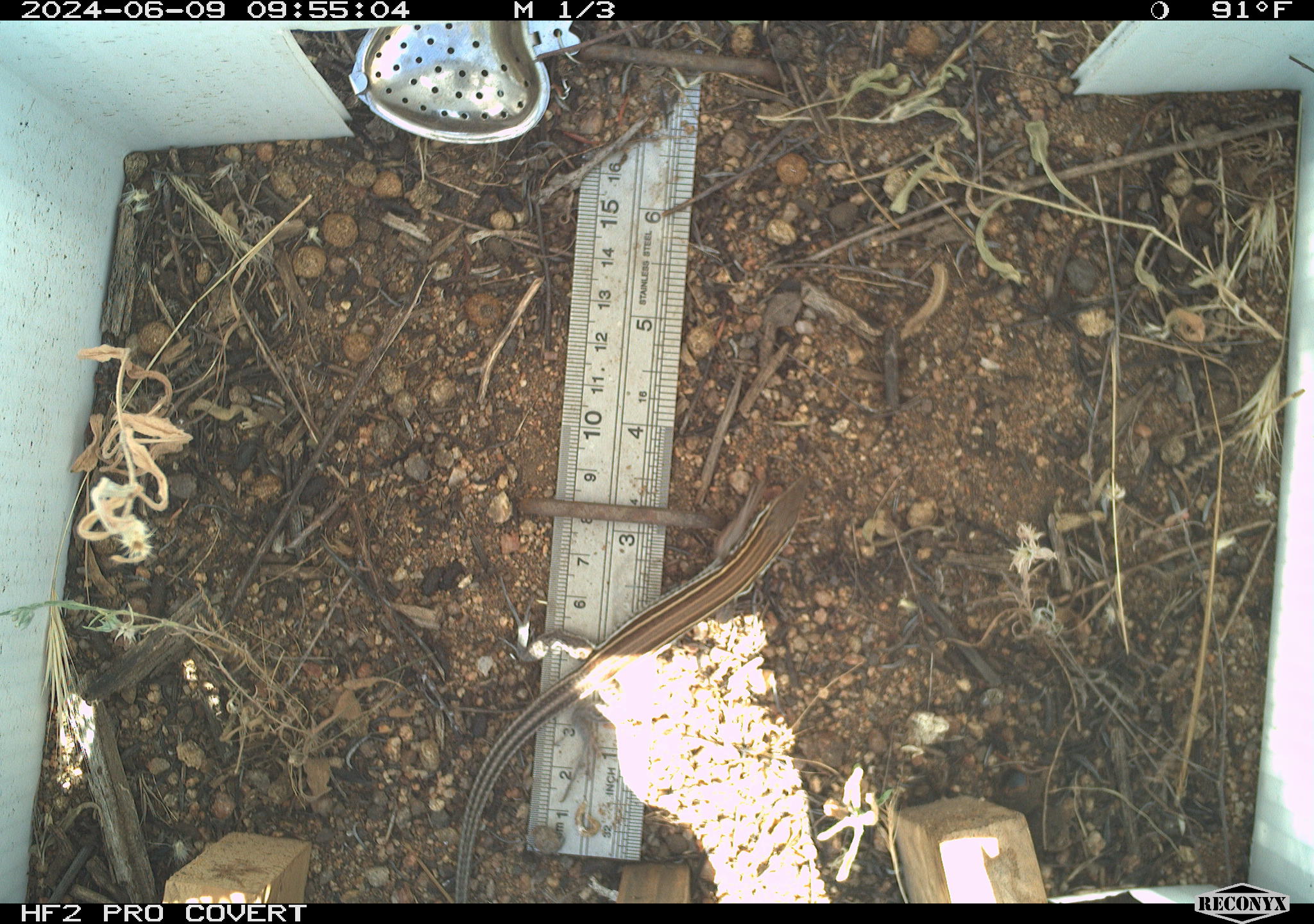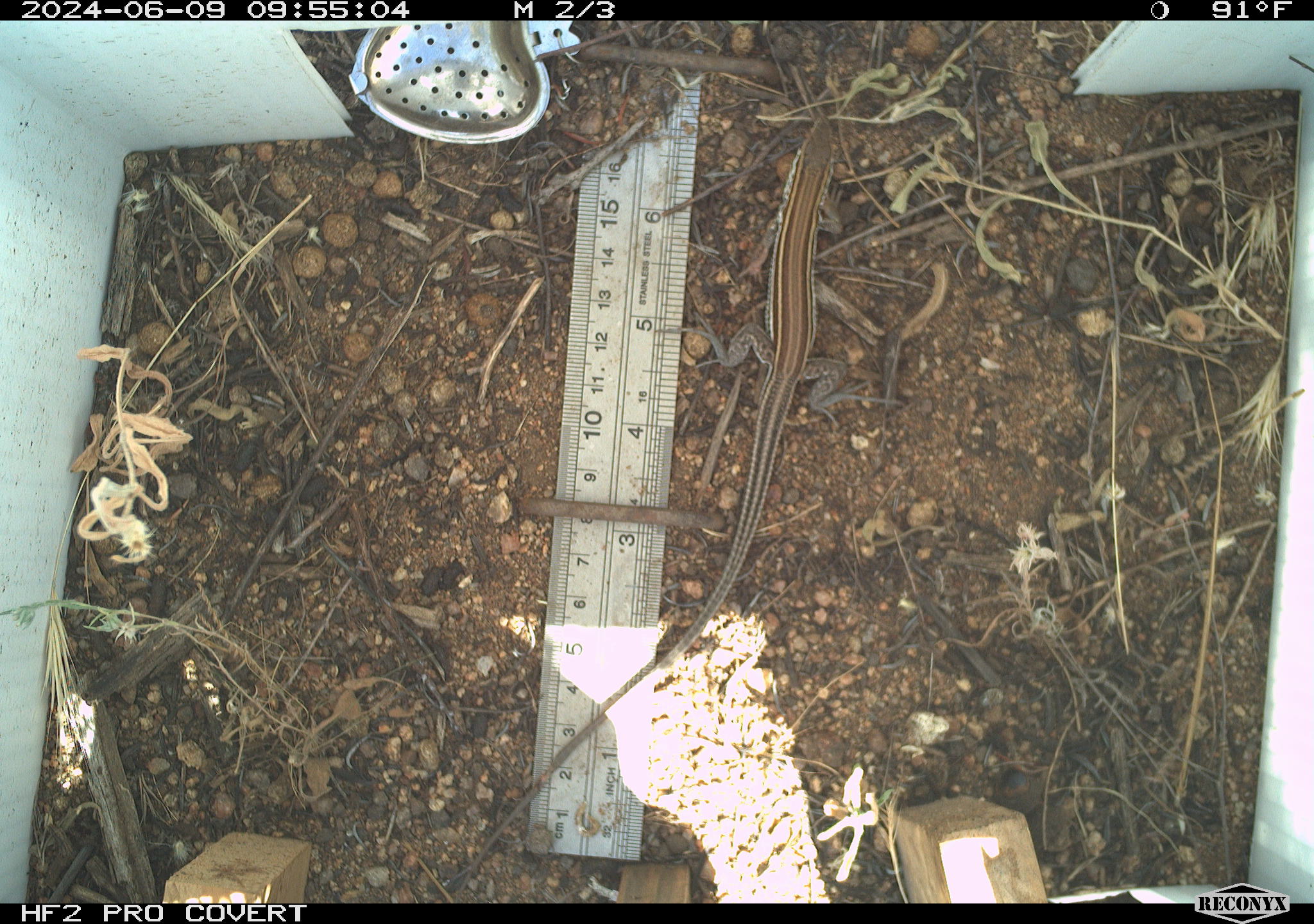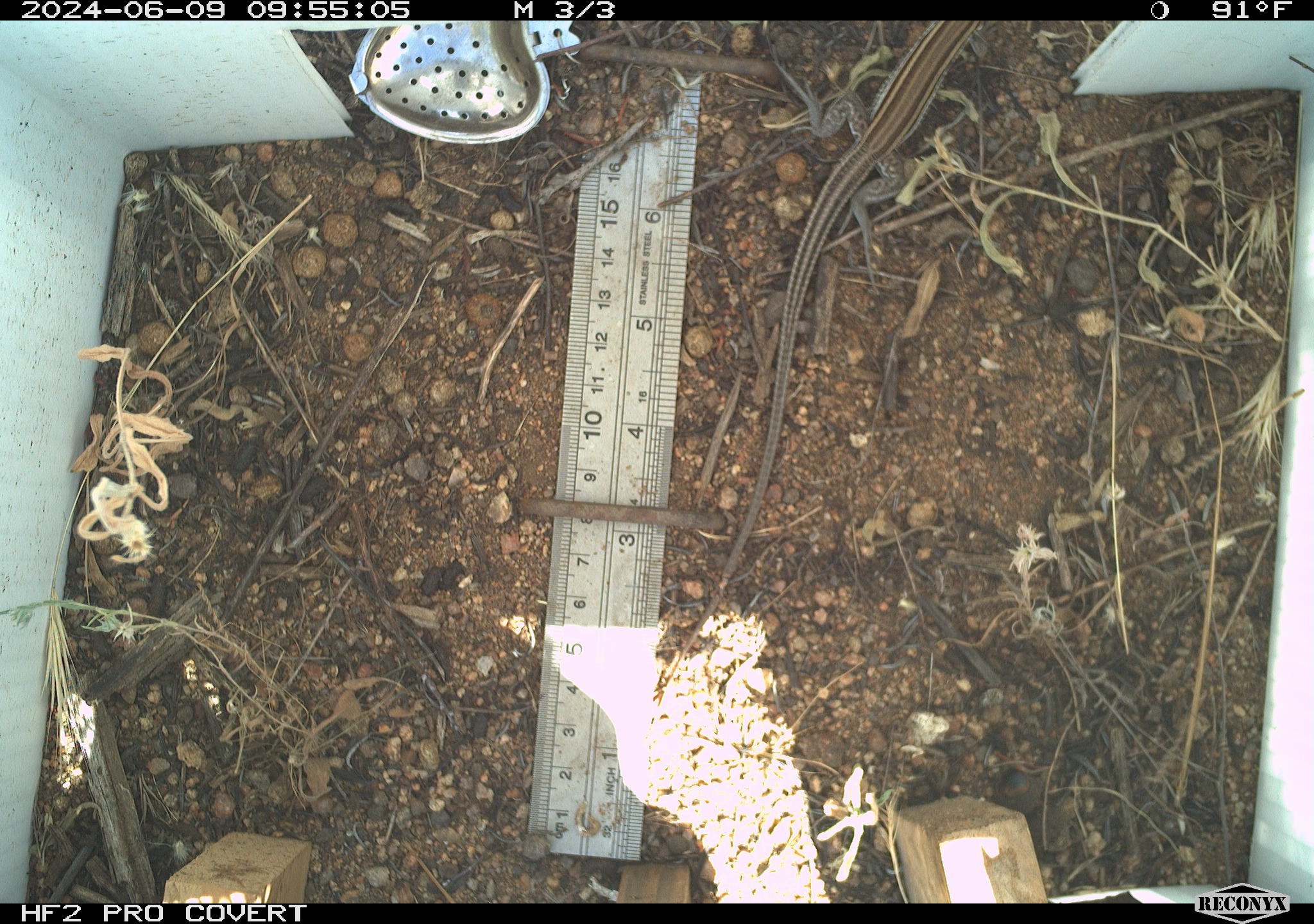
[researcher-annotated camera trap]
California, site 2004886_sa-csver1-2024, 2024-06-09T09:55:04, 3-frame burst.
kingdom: Animalia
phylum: Chordata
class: Reptilia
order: Squamata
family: Scincidae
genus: Plestiodon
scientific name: Plestiodon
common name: blue-tailed skinks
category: plestiodon species